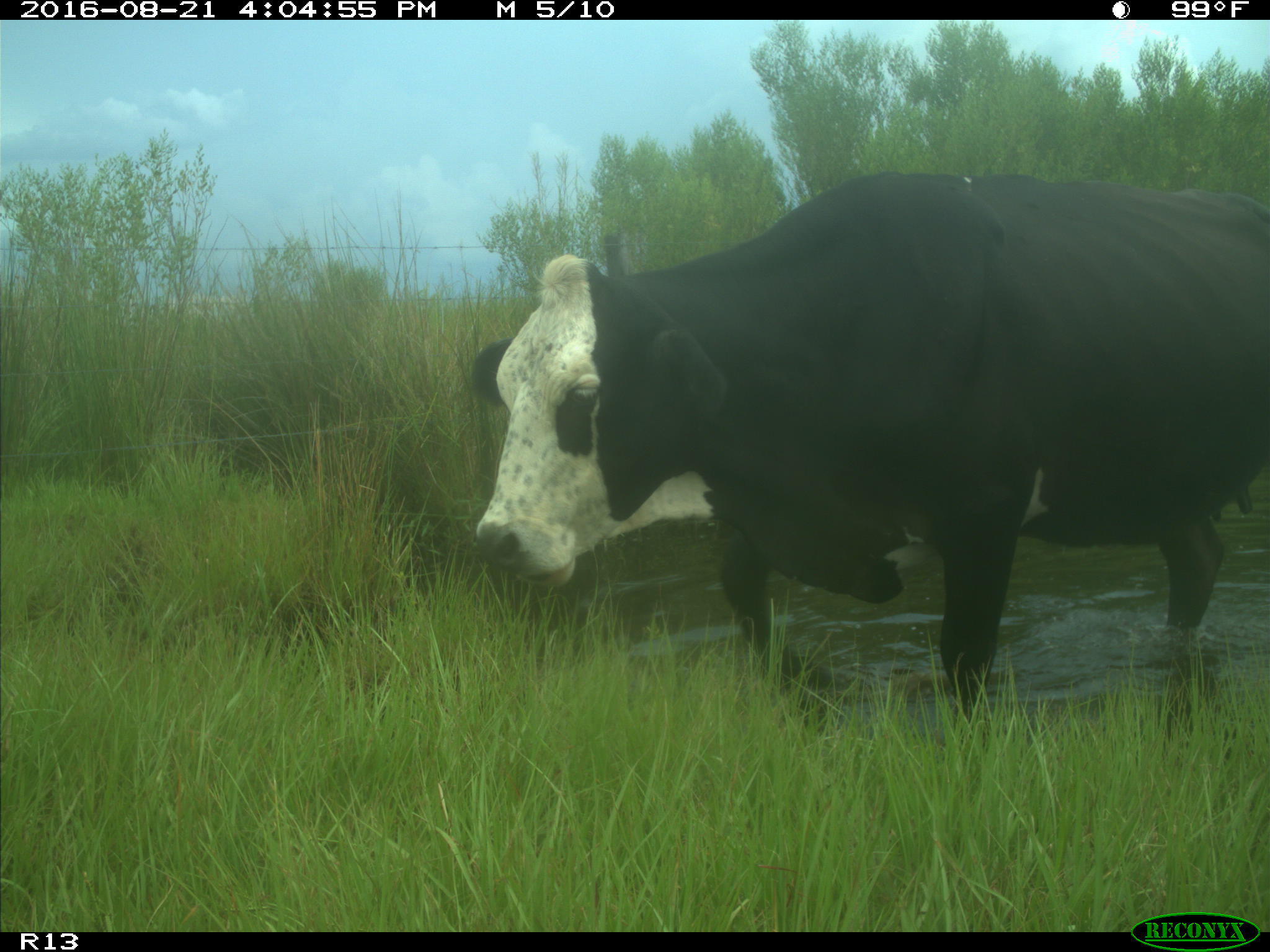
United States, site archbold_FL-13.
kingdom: Animalia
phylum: Chordata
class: Mammalia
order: Artiodactyla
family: Bovidae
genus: Bos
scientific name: Bos taurus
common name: domestic cow